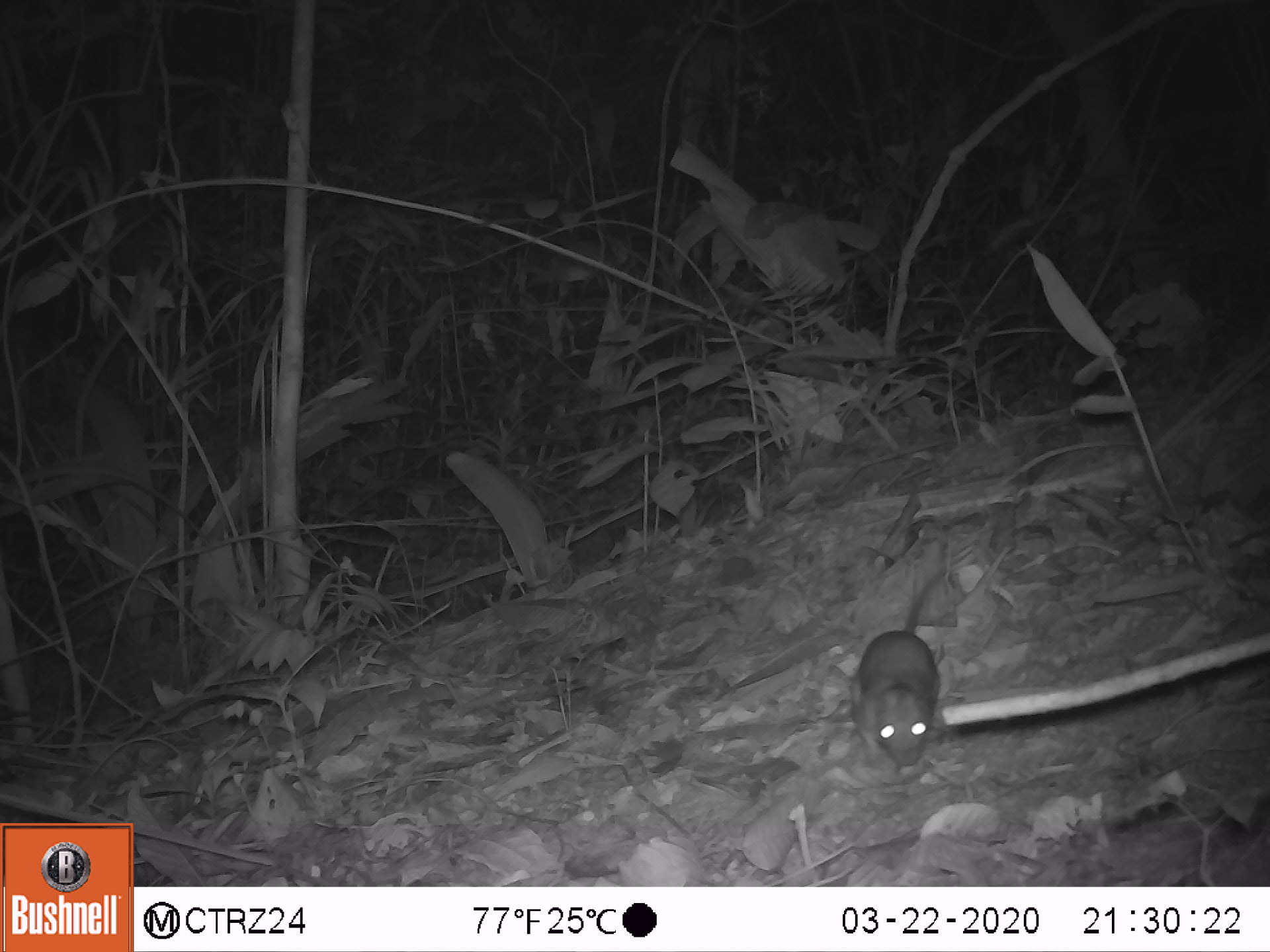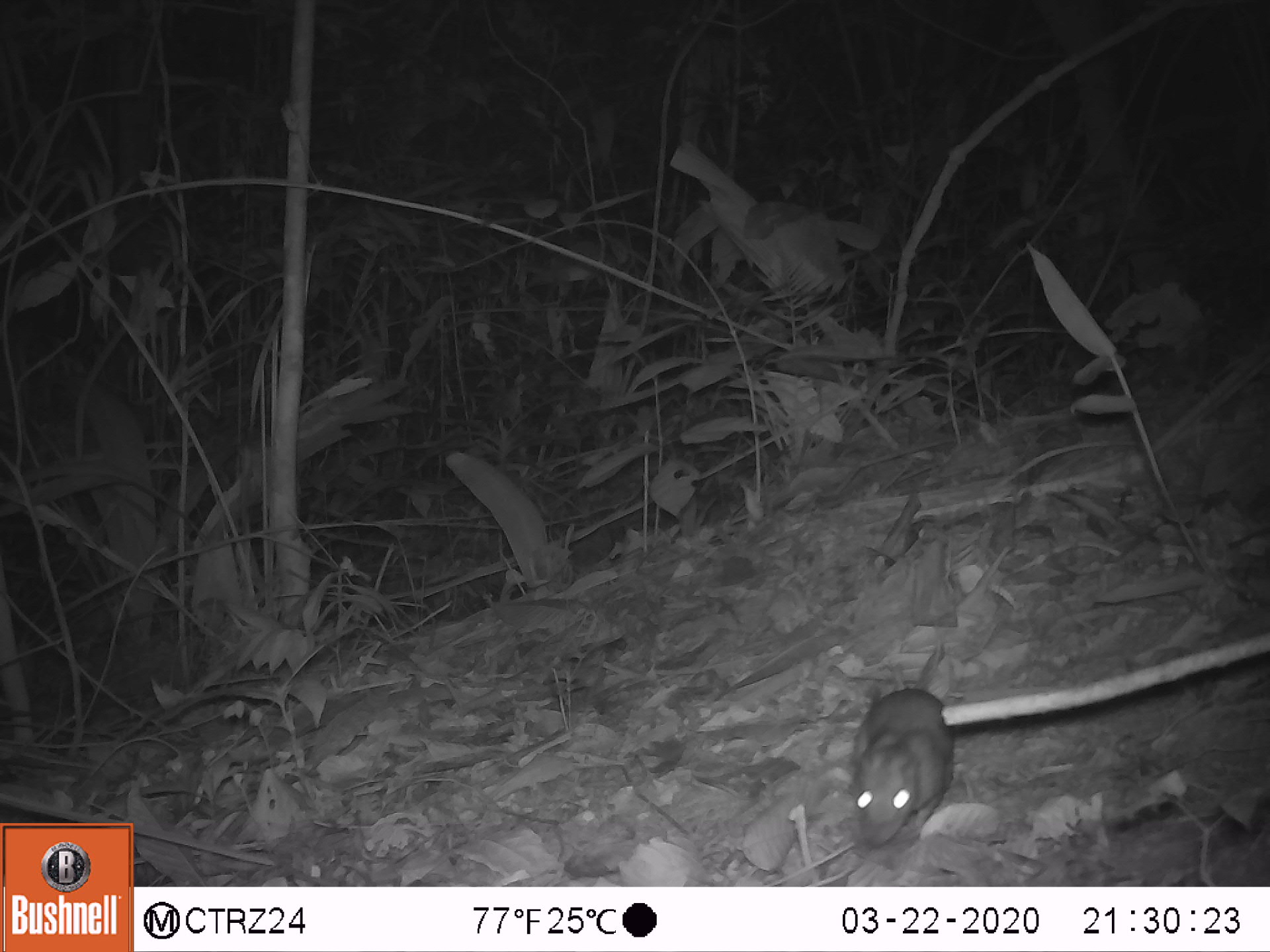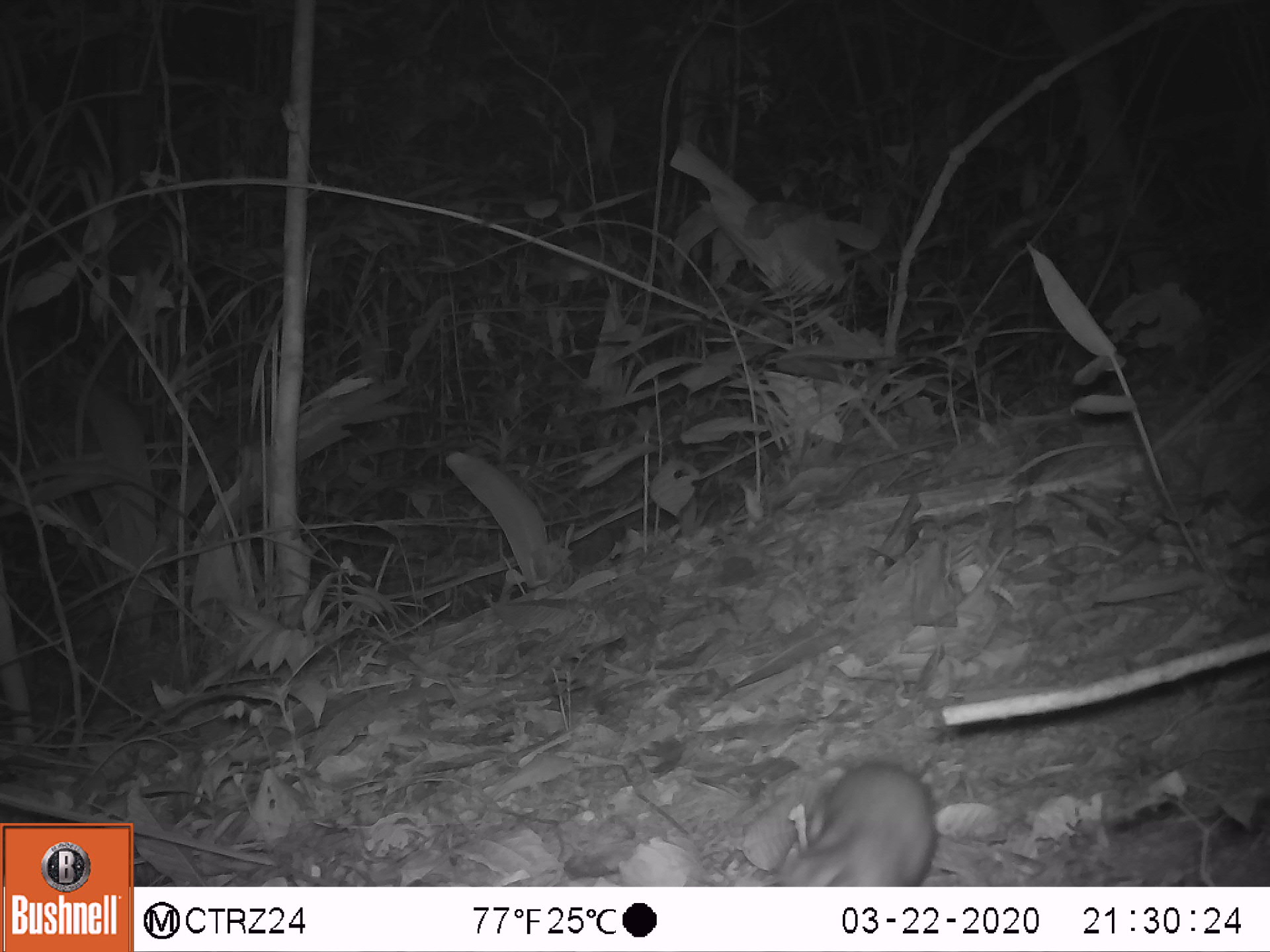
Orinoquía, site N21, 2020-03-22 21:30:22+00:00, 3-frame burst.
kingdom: Animalia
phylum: Chordata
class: Mammalia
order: Rodentia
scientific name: Rodentia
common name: rodent